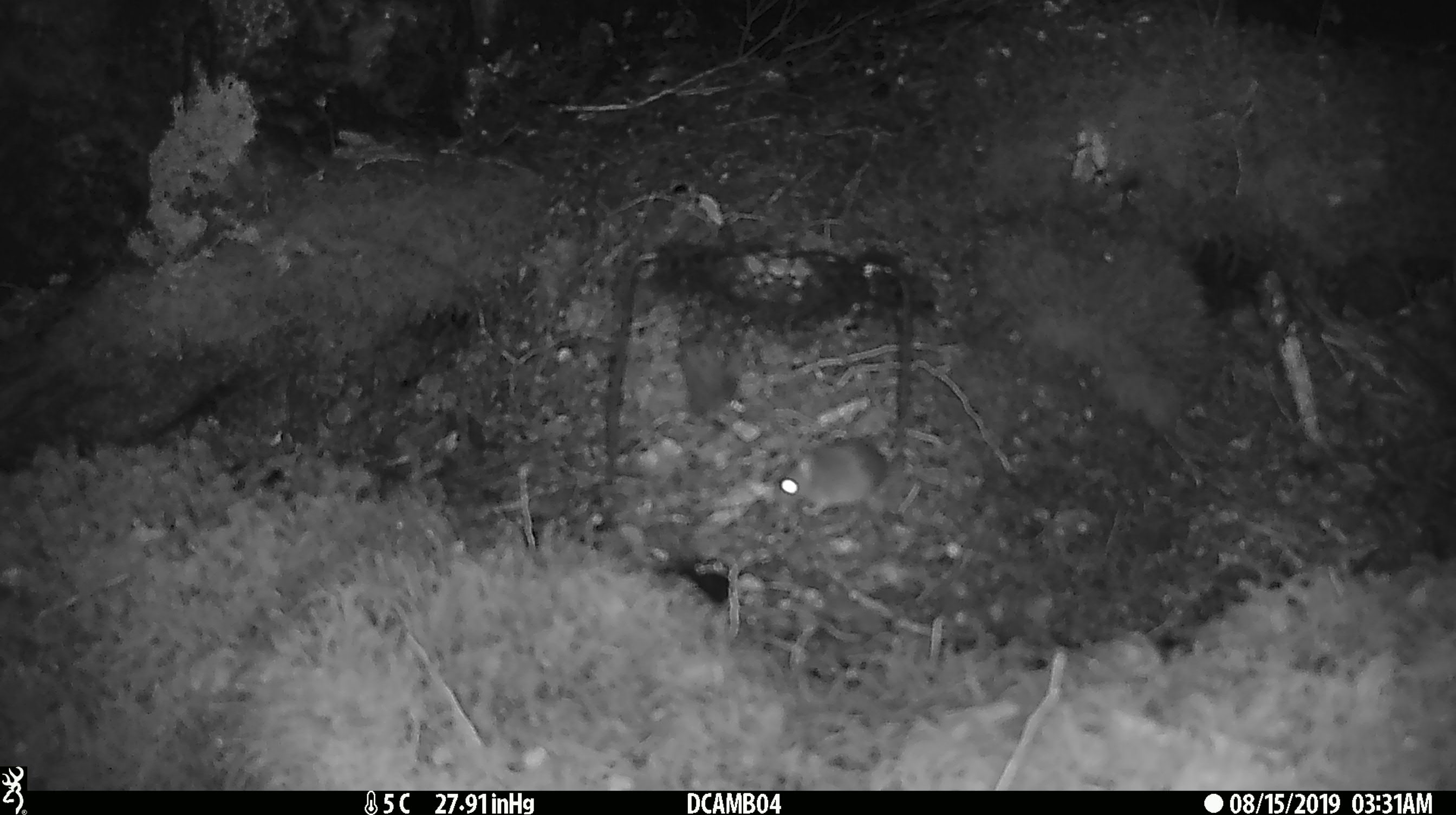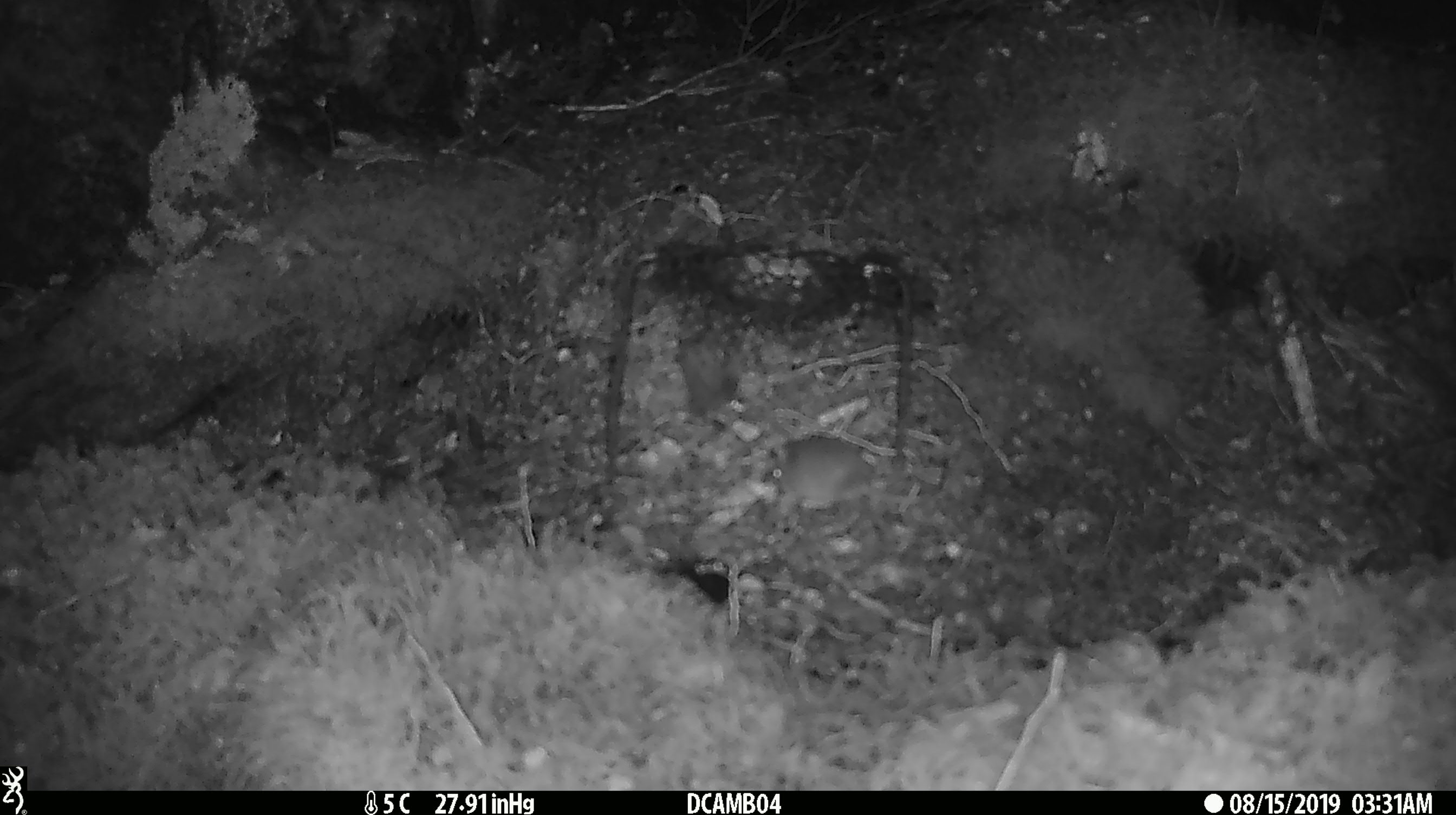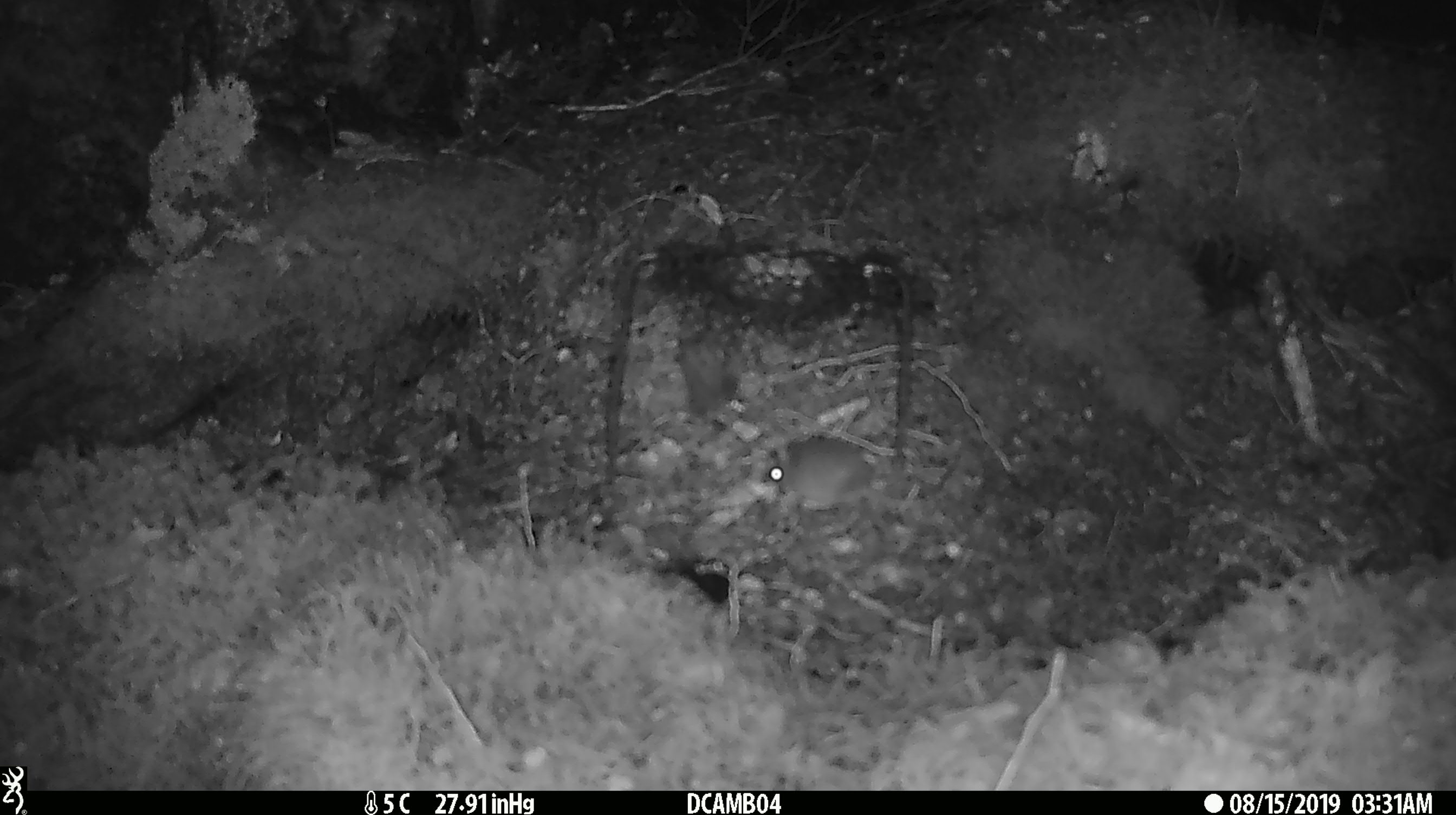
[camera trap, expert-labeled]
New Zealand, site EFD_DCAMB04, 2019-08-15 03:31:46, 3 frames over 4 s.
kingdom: Animalia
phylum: Chordata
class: Mammalia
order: Rodentia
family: Muridae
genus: Mus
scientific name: Mus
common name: mouse